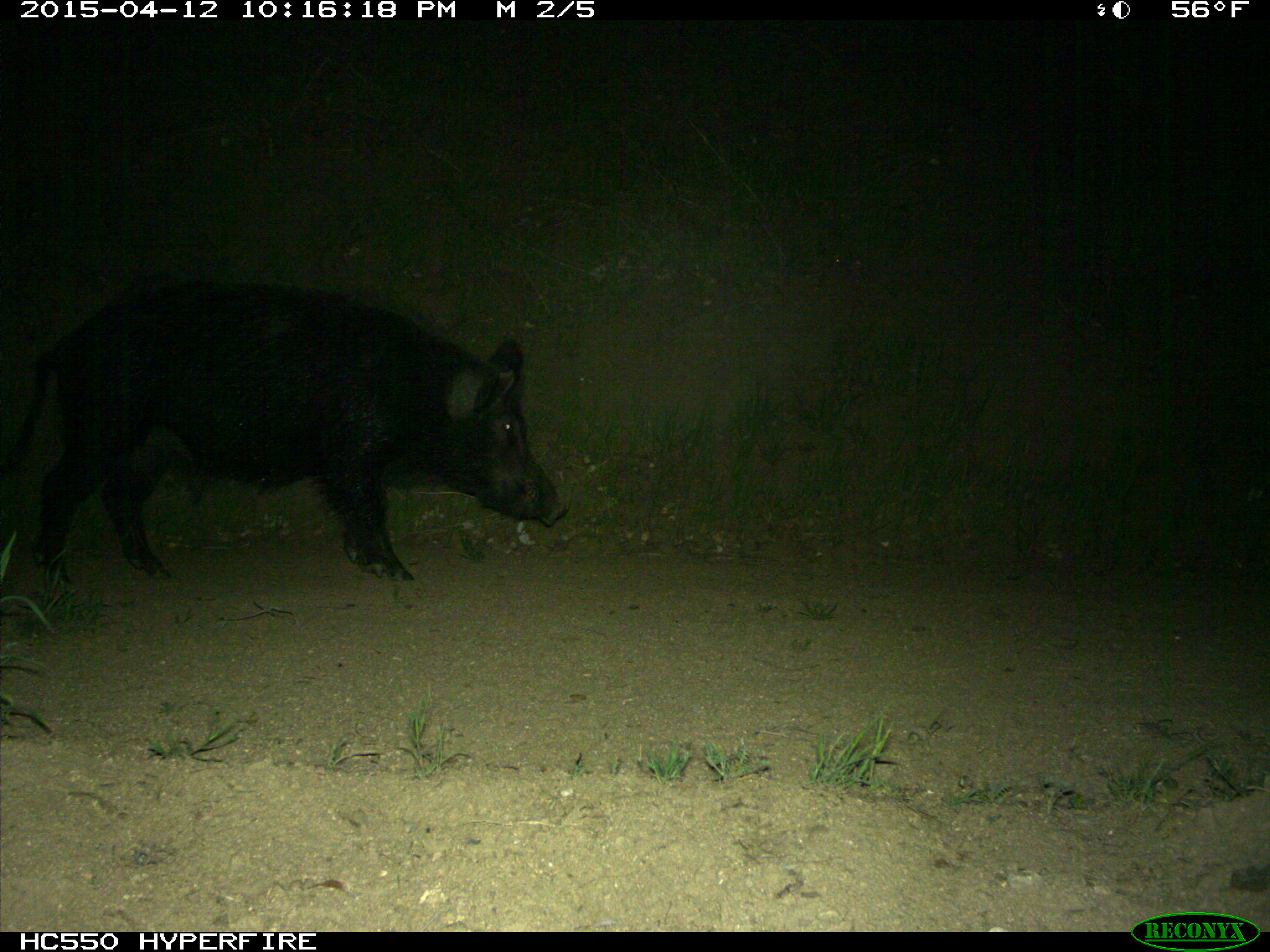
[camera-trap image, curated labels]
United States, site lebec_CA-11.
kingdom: Animalia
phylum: Chordata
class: Mammalia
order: Artiodactyla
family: Suidae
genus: Sus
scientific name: Sus scrofa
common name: wild boar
Sus scrofa (wild boar).